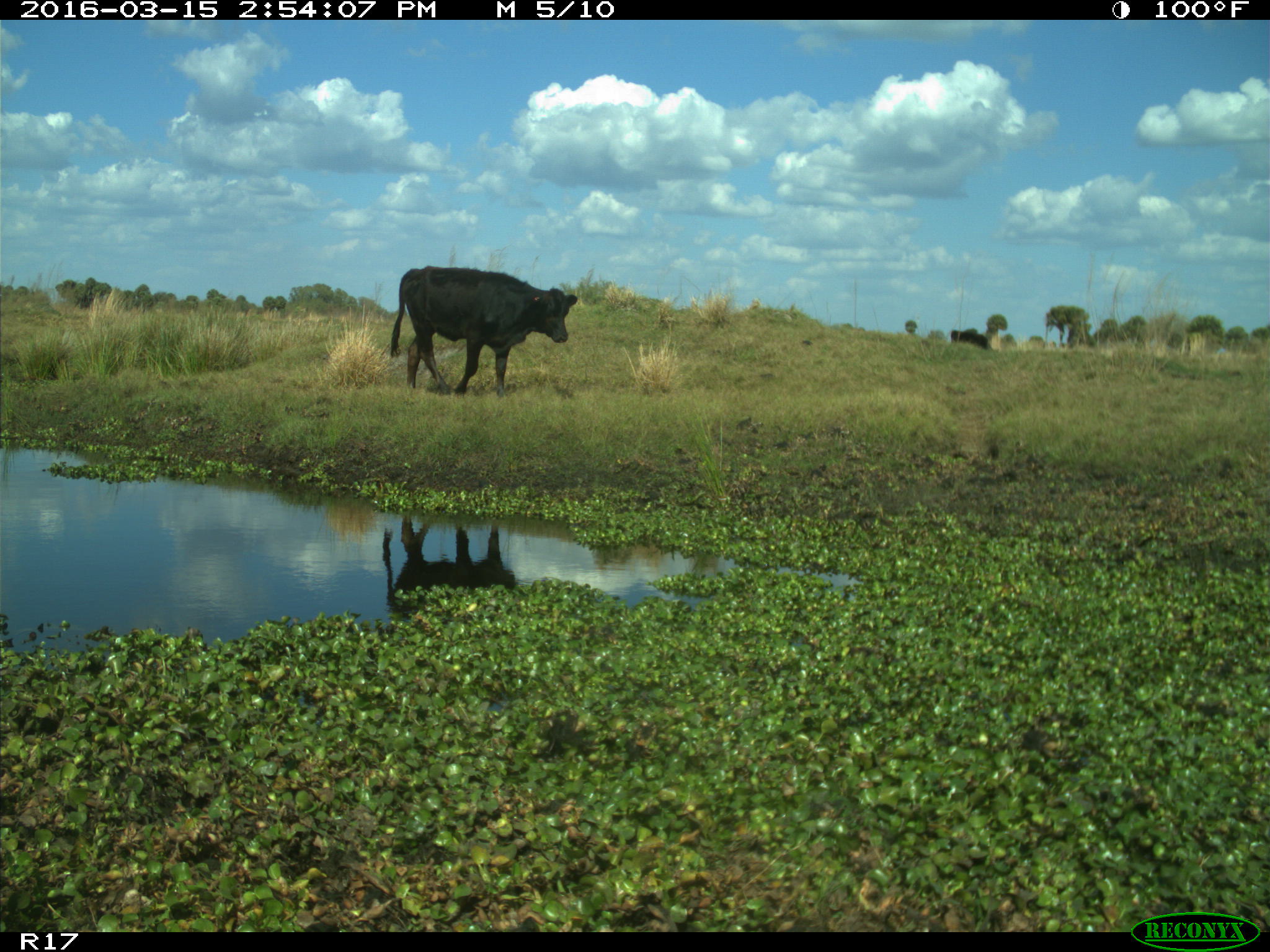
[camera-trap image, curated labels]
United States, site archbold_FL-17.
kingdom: Animalia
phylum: Chordata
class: Mammalia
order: Artiodactyla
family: Bovidae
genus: Bos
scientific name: Bos taurus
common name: domestic cow